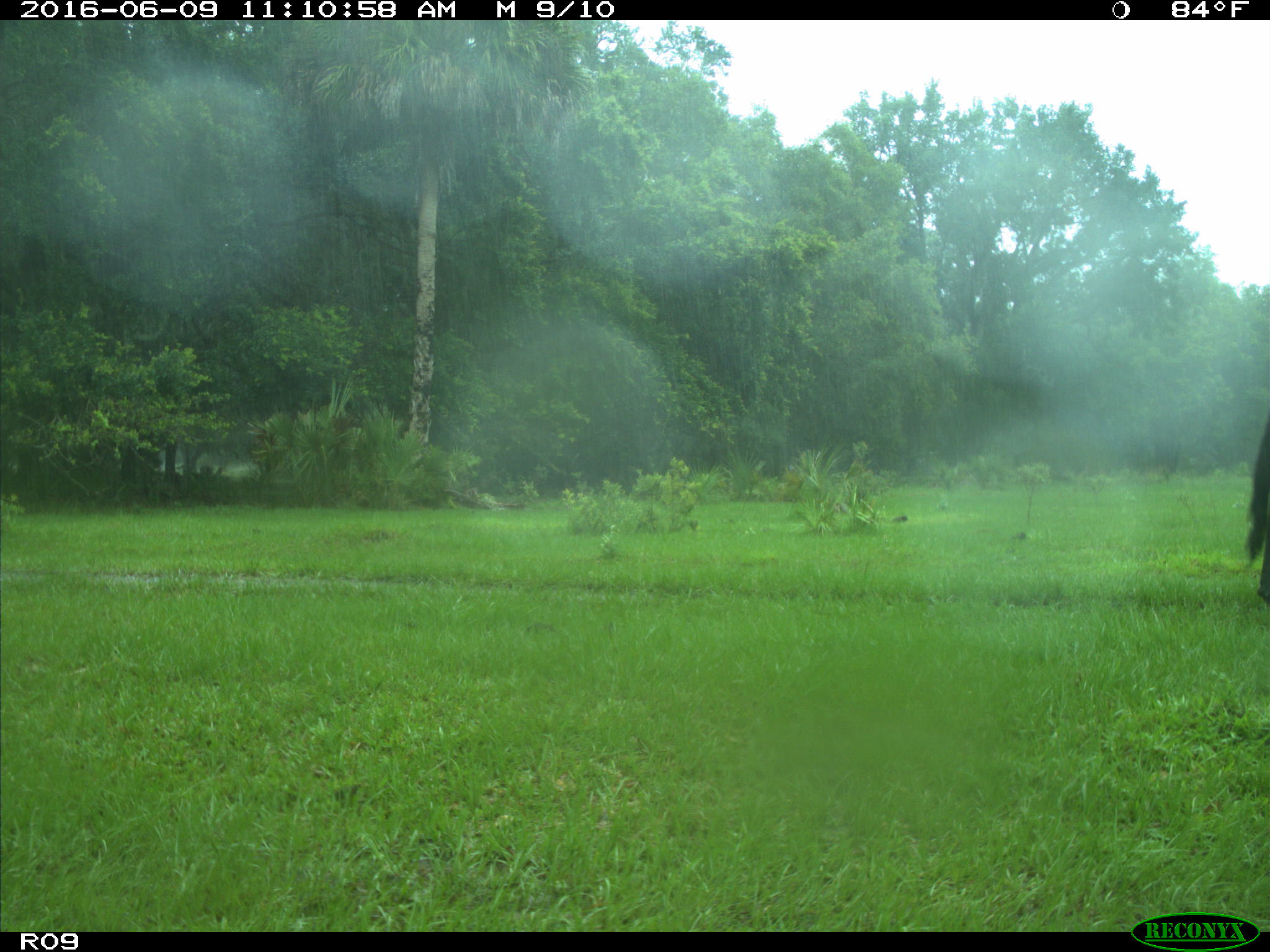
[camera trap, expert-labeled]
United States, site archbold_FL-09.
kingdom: Animalia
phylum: Chordata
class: Mammalia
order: Artiodactyla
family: Bovidae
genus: Bos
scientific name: Bos taurus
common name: domestic cow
Bos taurus (domestic cow).